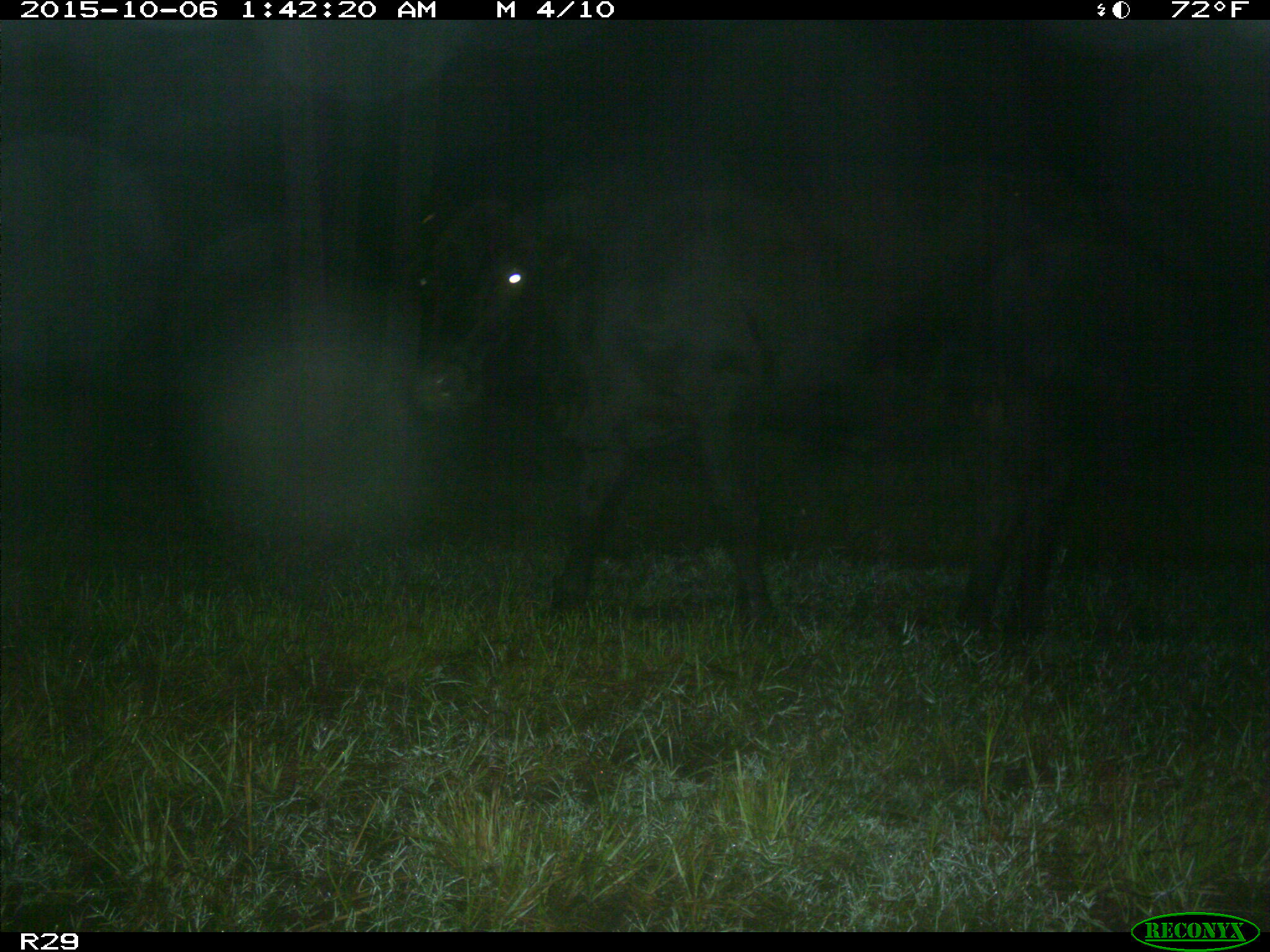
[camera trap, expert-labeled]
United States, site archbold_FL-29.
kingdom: Animalia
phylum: Chordata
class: Mammalia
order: Artiodactyla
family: Bovidae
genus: Bos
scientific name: Bos taurus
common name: domestic cow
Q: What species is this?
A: Bos taurus (domestic cow).